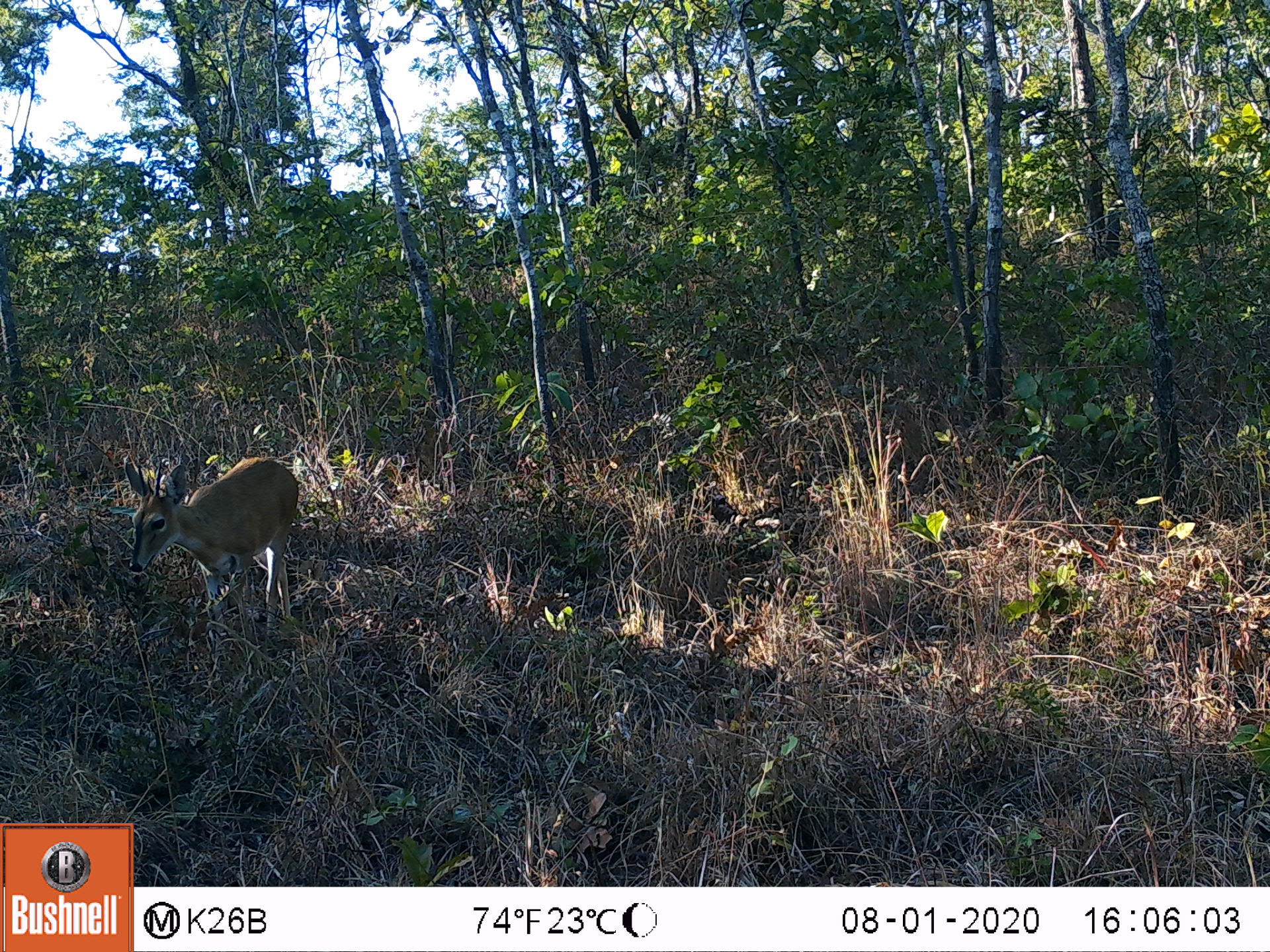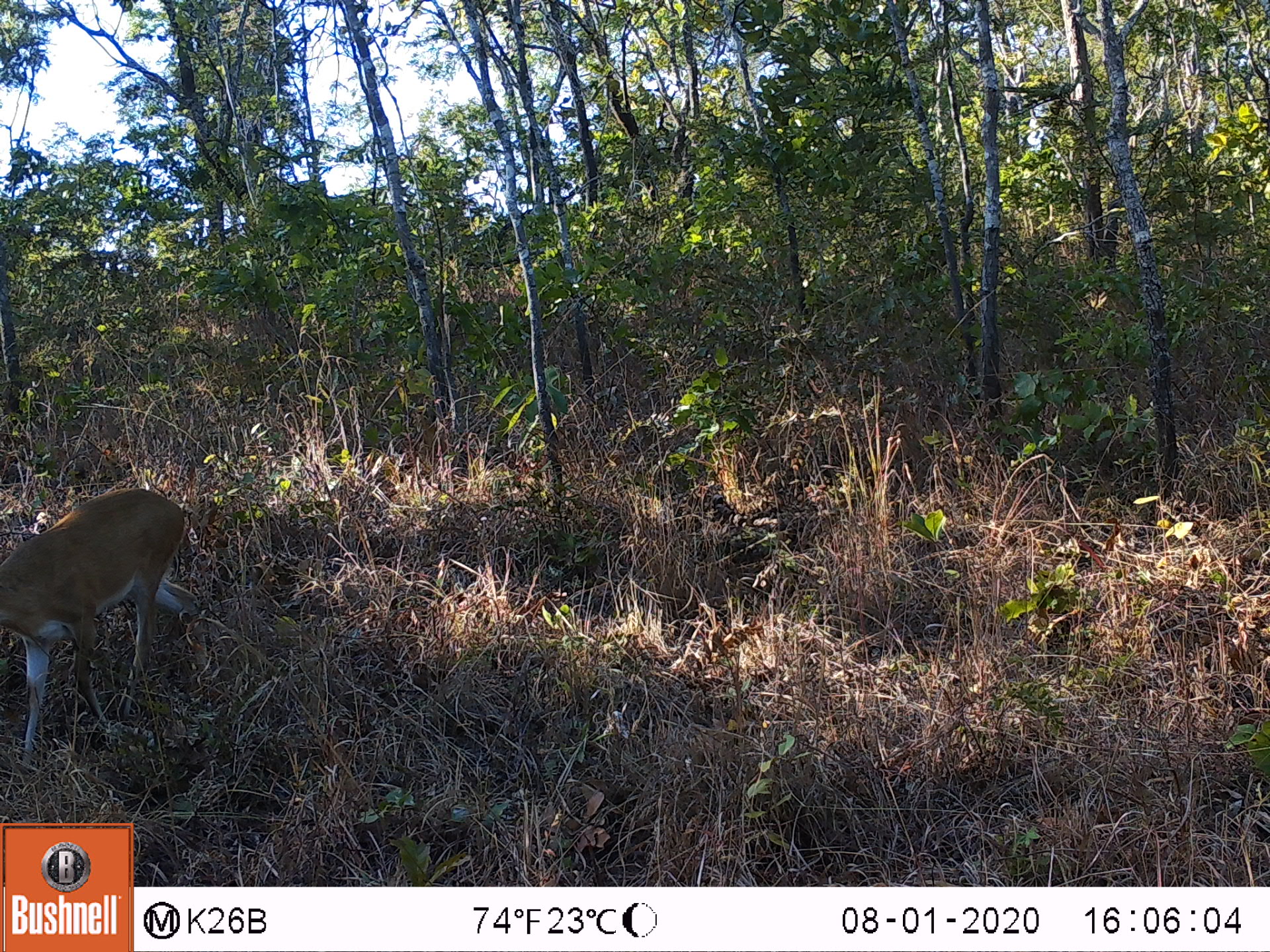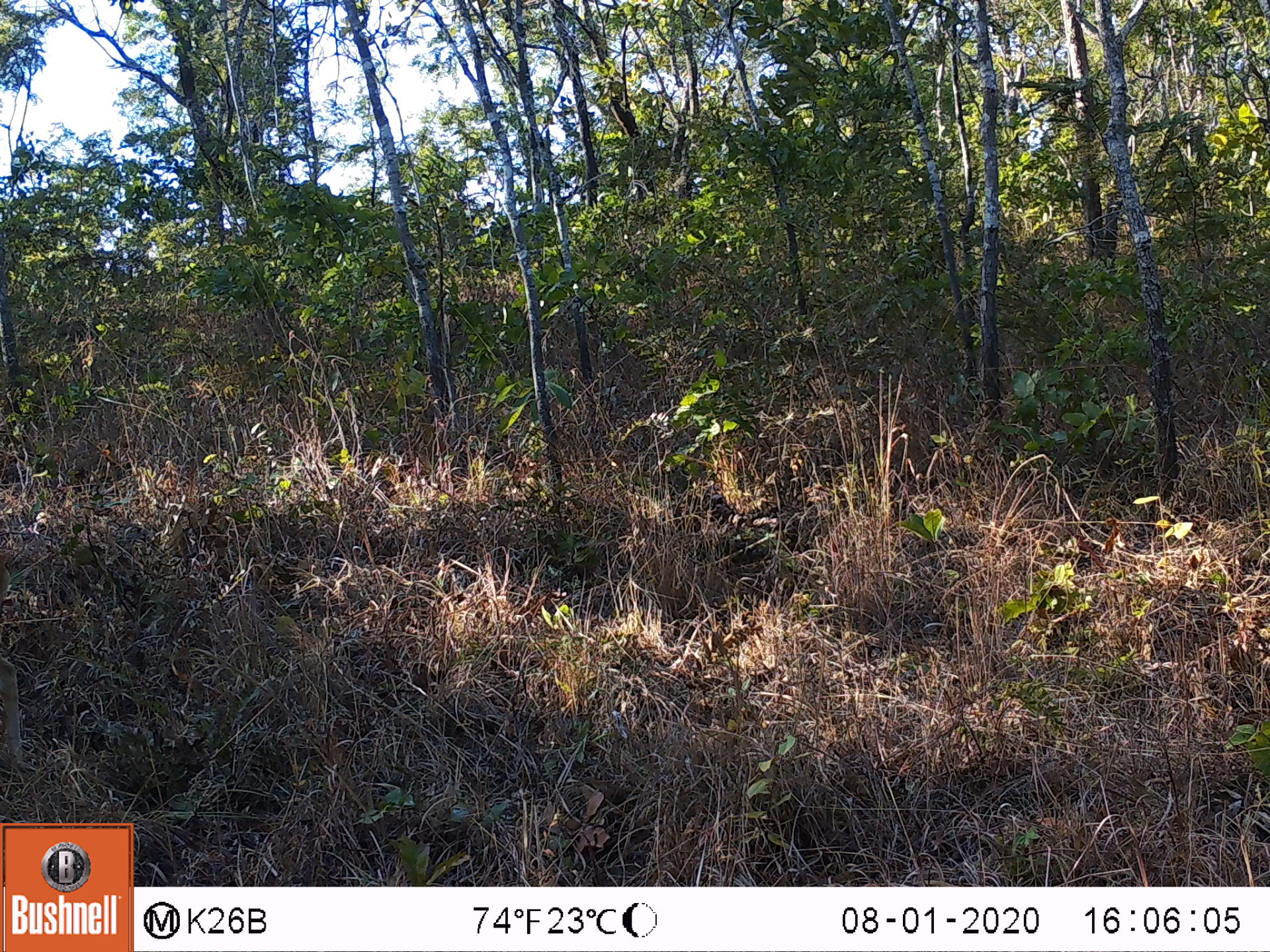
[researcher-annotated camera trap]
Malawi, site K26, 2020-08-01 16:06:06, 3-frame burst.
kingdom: Animalia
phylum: Chordata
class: Mammalia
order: Artiodactyla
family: Bovidae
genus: Sylvicapra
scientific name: Sylvicapra grimmia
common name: common duiker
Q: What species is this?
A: Common duiker (Sylvicapra grimmia).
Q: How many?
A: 1.